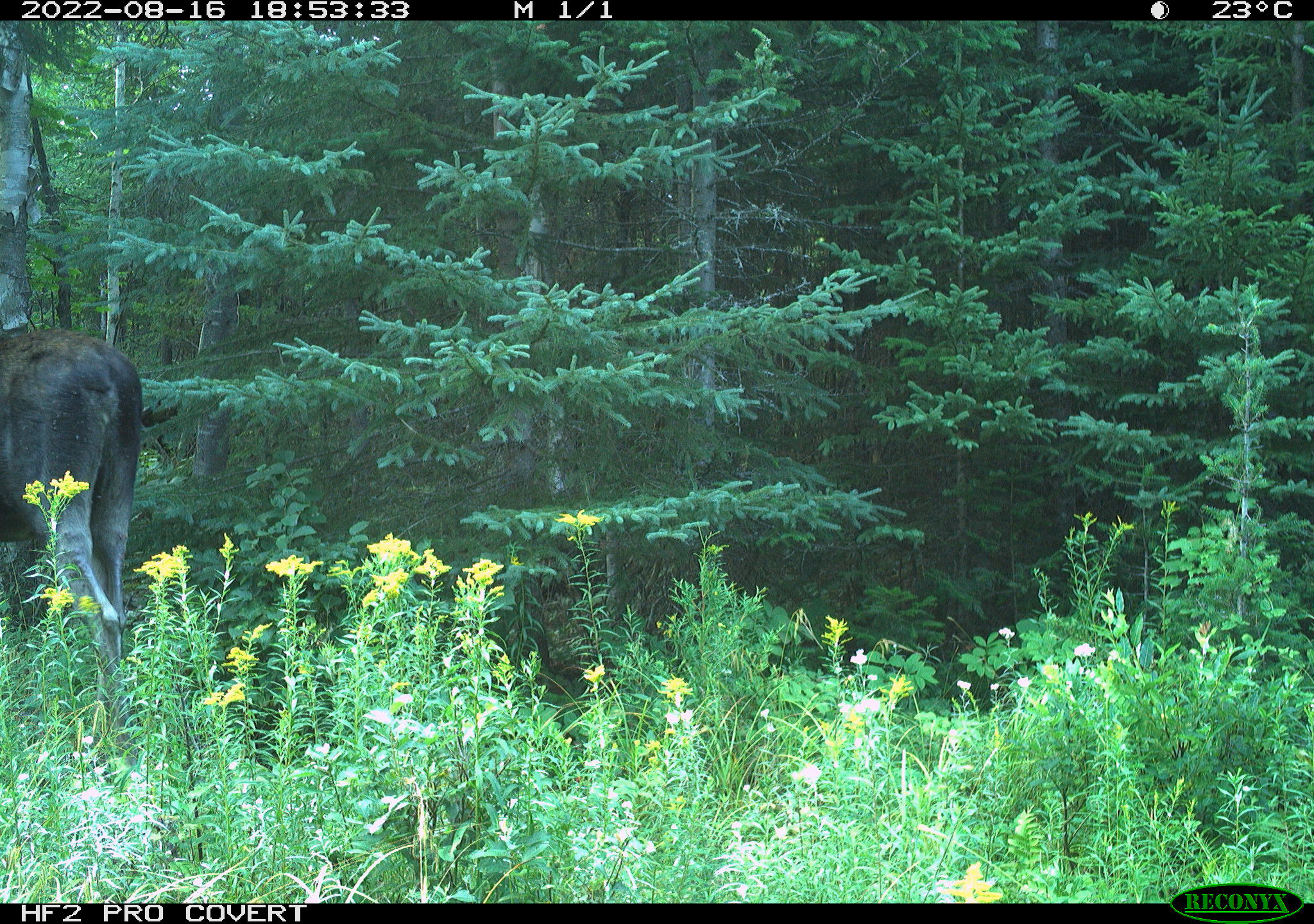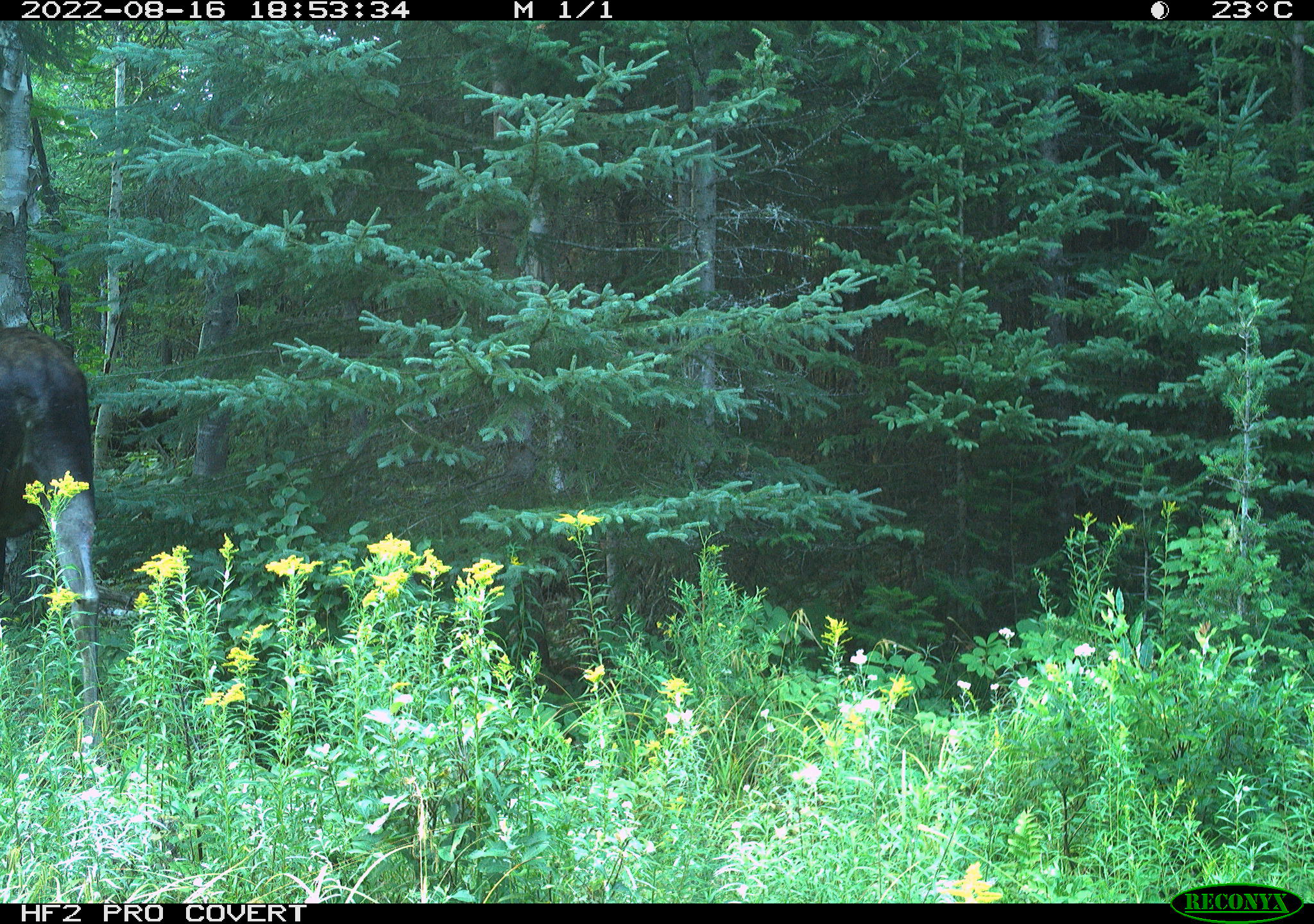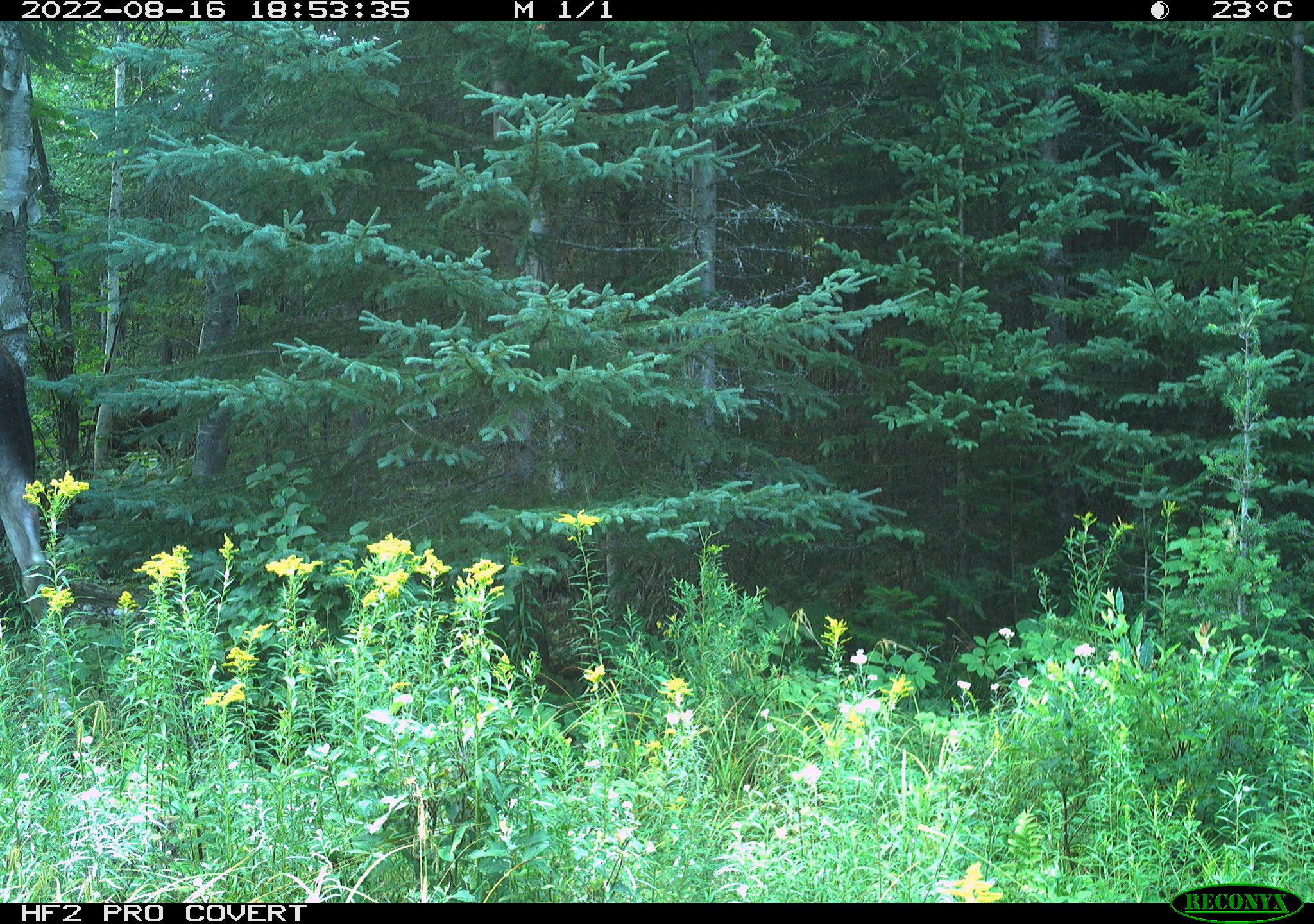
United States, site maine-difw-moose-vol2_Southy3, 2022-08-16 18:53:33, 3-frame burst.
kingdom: Animalia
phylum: Chordata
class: Mammalia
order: Artiodactyla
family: Cervidae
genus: Alces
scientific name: Alces alces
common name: moose